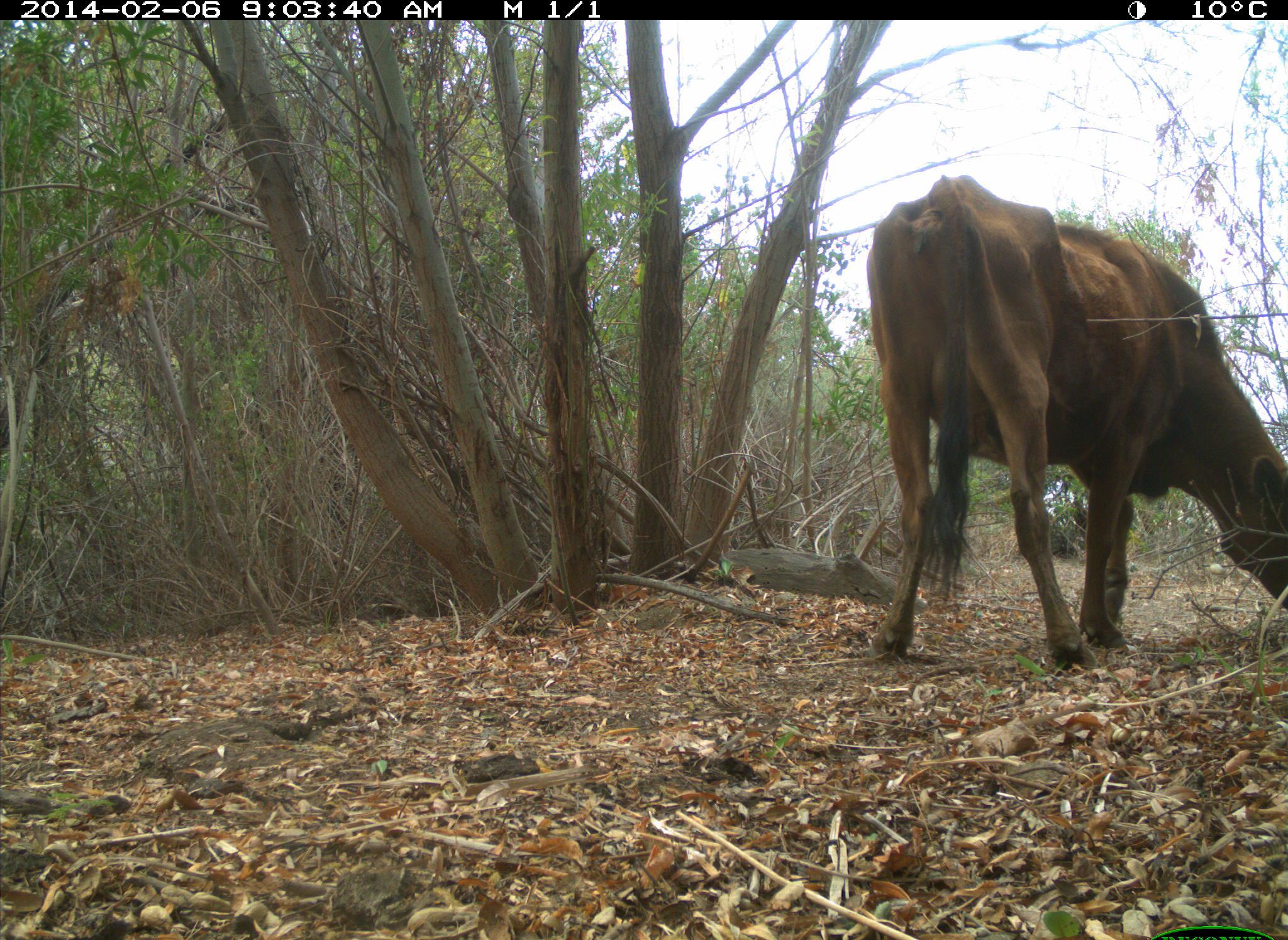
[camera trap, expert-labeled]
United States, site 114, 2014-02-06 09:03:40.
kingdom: Animalia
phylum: Chordata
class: Mammalia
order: Artiodactyla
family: Bovidae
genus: Bos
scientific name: Bos taurus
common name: cow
Cow (Bos taurus).